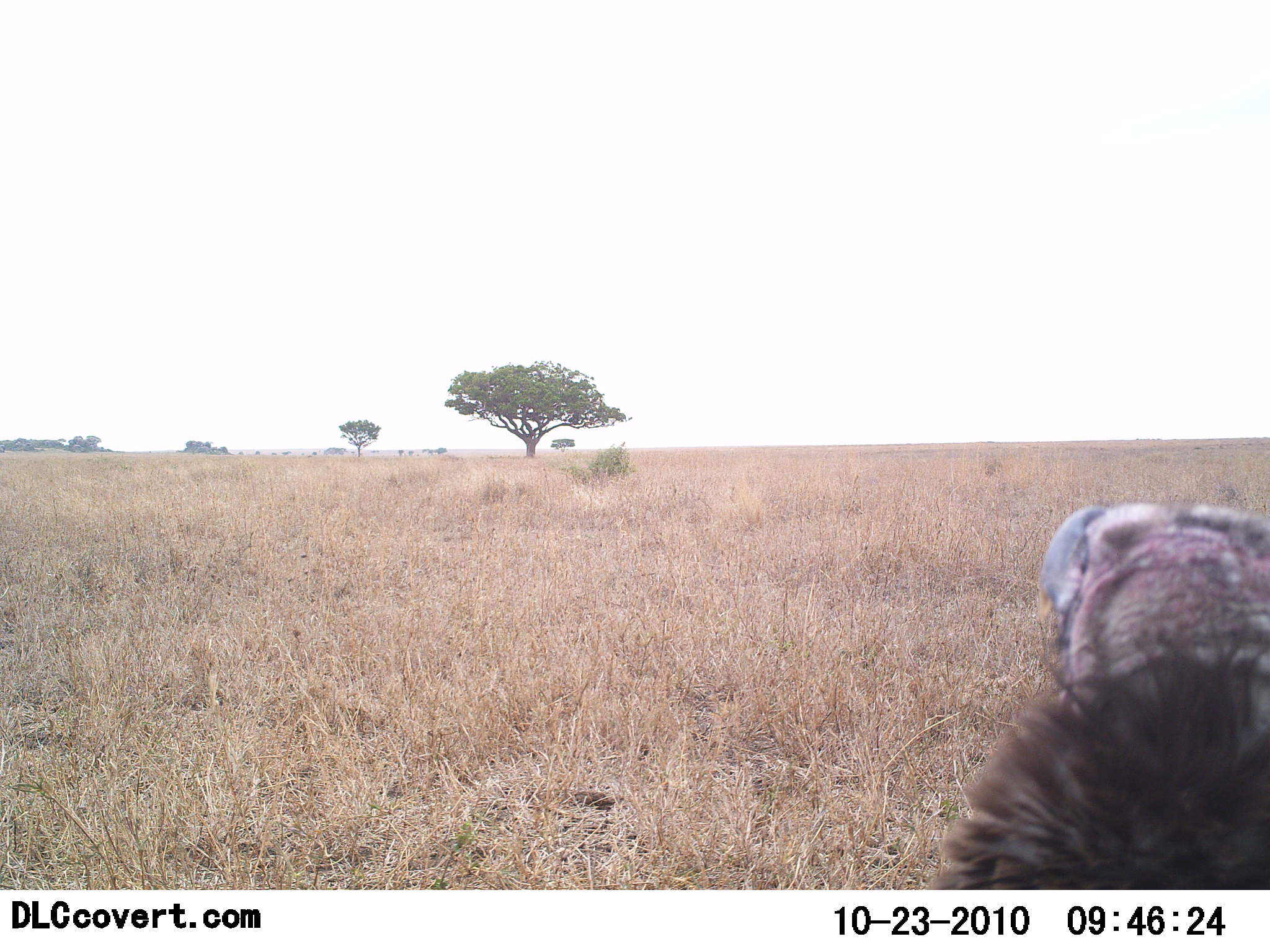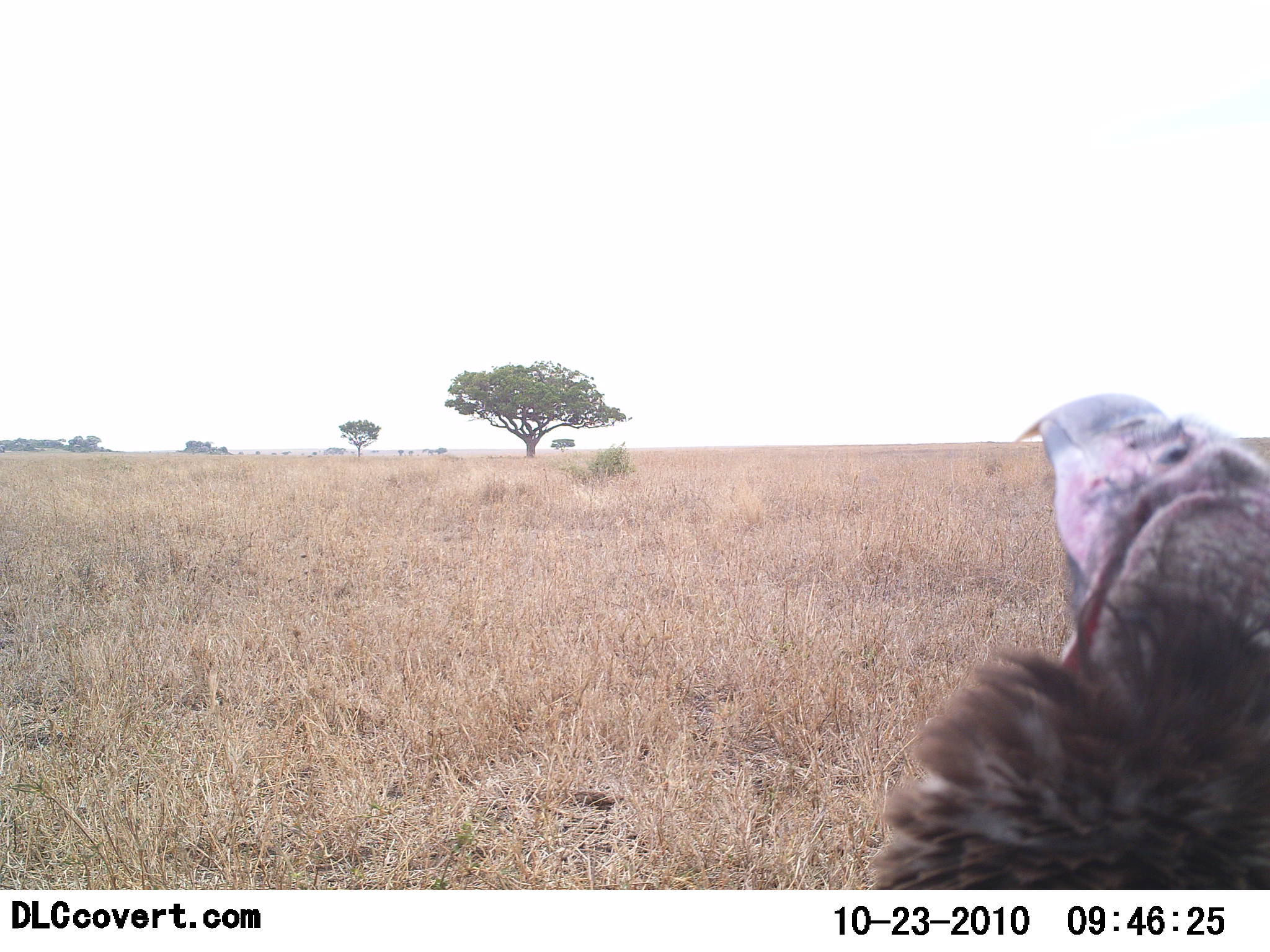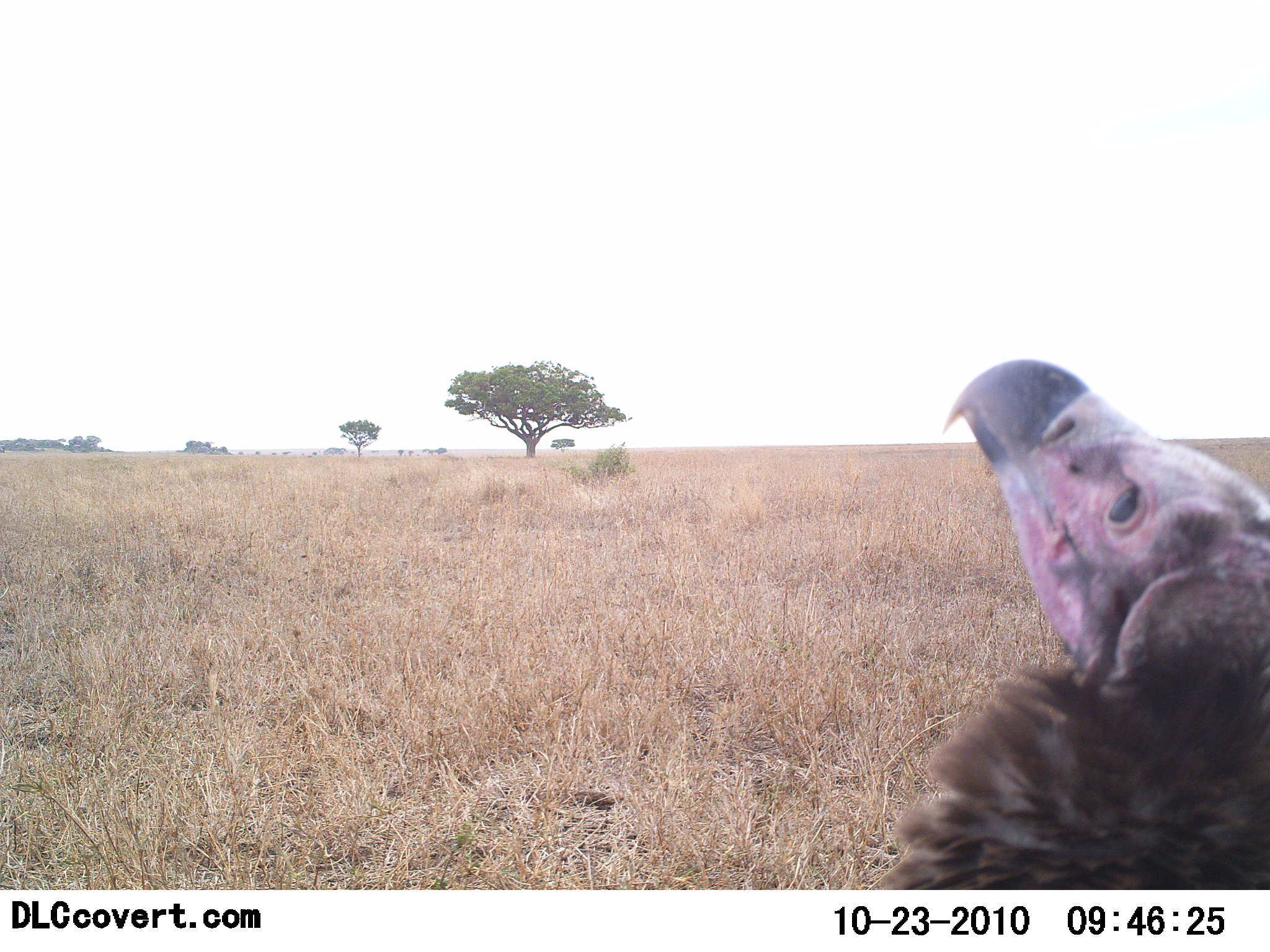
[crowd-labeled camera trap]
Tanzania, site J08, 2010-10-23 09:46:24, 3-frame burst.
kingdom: Animalia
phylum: Chordata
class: Aves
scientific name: Aves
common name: bird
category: otherbird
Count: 1.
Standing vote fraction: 75%.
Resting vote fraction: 8%.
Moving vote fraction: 8%.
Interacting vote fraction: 8%.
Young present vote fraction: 0%.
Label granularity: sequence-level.